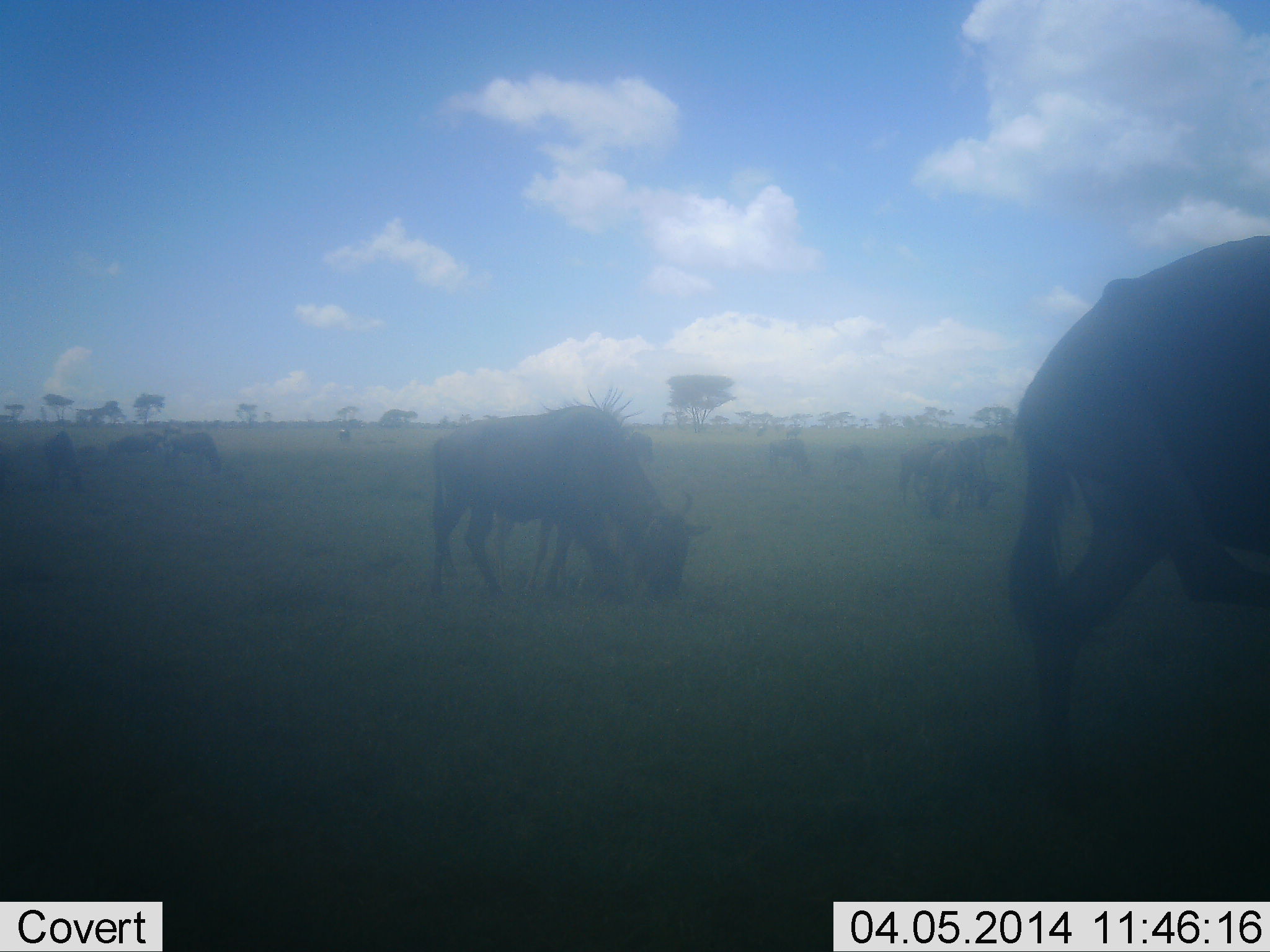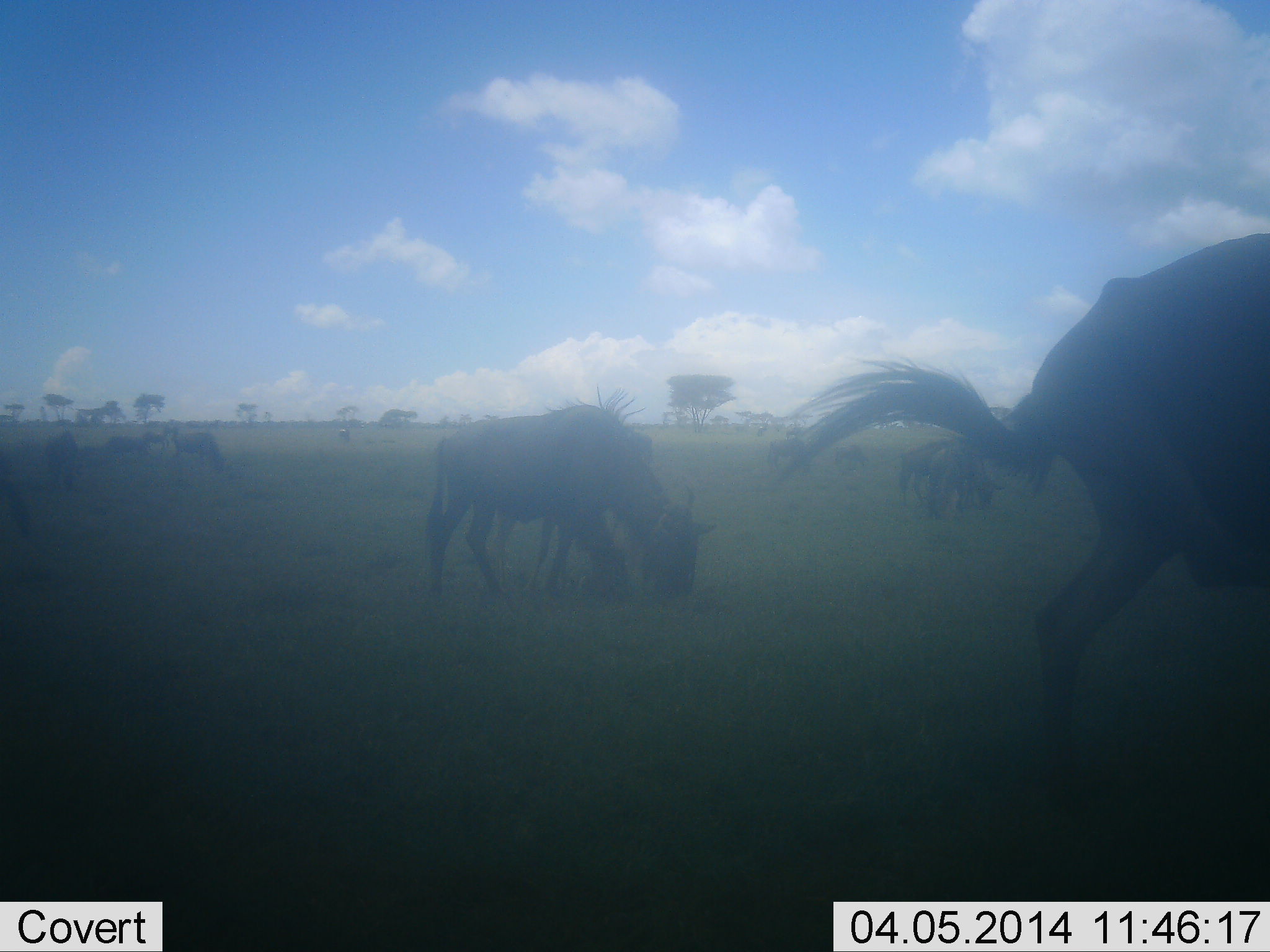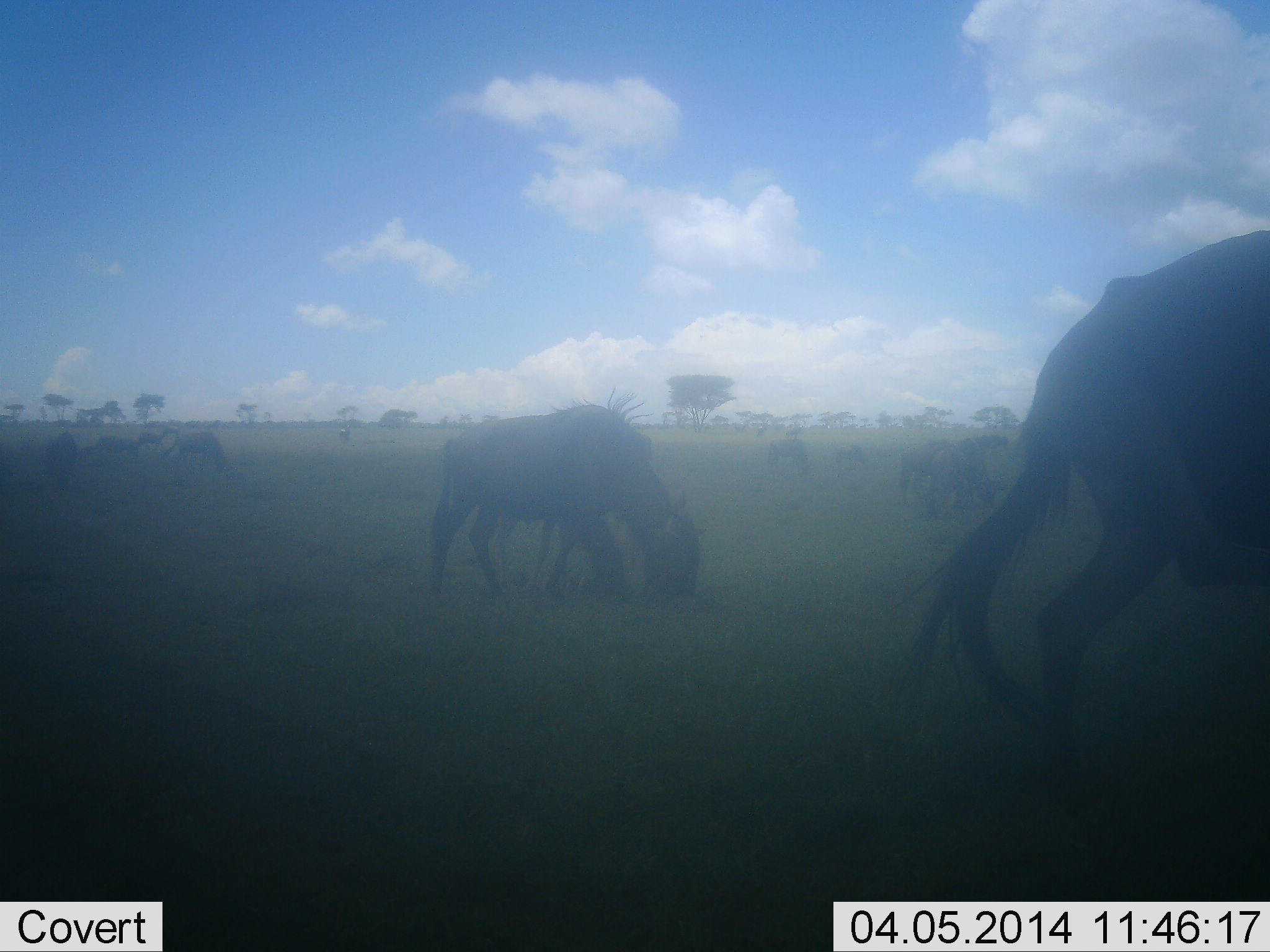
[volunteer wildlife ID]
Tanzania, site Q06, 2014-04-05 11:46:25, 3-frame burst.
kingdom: Animalia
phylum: Chordata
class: Mammalia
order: Artiodactyla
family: Bovidae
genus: Connochaetes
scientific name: Connochaetes taurinus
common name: blue wildebeest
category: wildebeest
Wildebeest (blue wildebeest) (Connochaetes taurinus), count 10. Behavior (volunteer vote fractions): standing 70%, resting 0%, moving 10%, interacting 0%. Young present (vote fraction): 10%. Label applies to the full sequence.